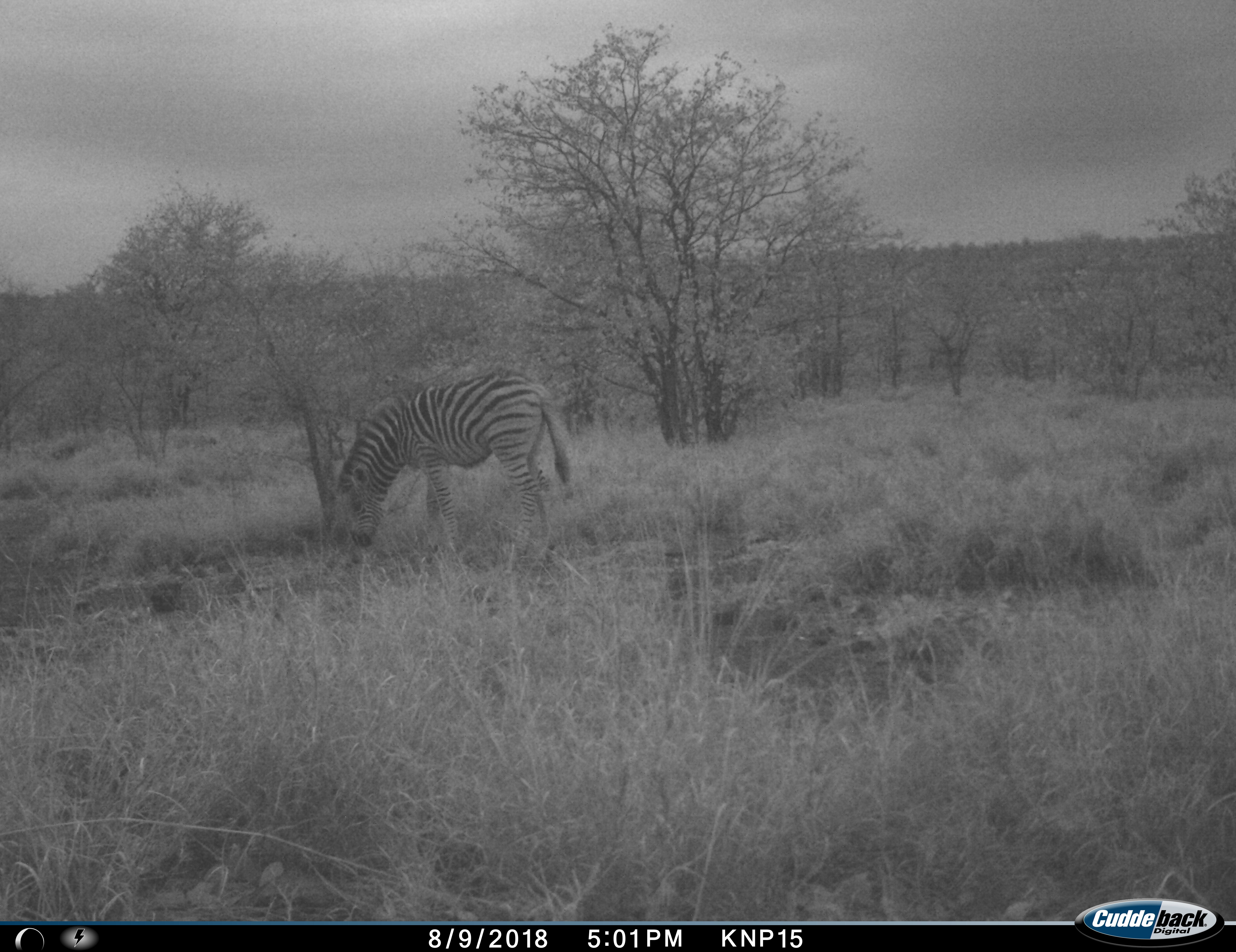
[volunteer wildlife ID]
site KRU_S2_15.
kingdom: Animalia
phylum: Chordata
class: Mammalia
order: Perissodactyla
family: Equidae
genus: Equus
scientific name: Equus quagga burchellii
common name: burchell's zebra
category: zebraburchells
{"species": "zebraburchells (burchell's zebra) (Equus quagga burchellii)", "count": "1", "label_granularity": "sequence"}